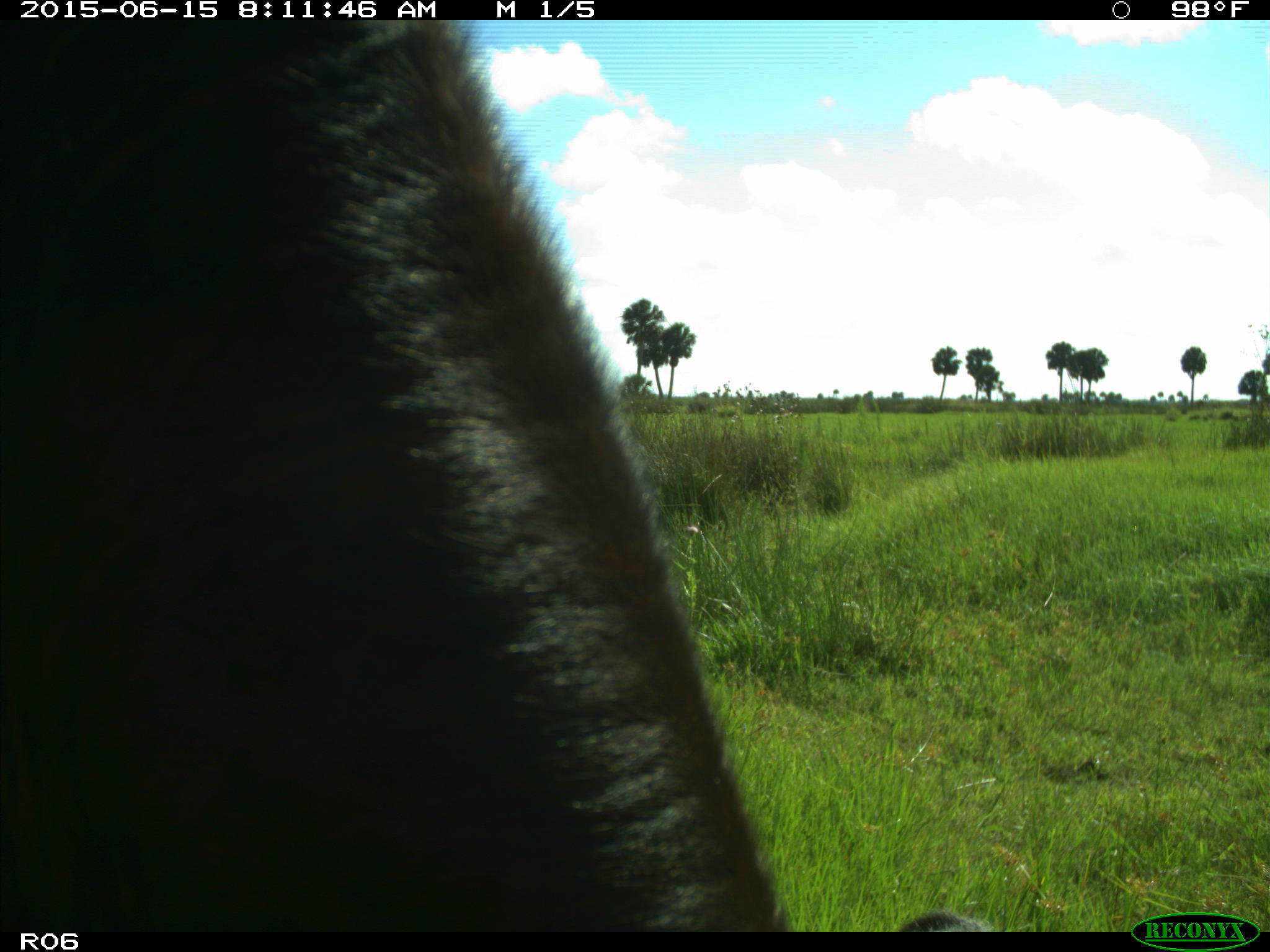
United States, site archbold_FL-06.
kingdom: Animalia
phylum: Chordata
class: Mammalia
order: Artiodactyla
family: Bovidae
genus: Bos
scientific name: Bos taurus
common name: domestic cow